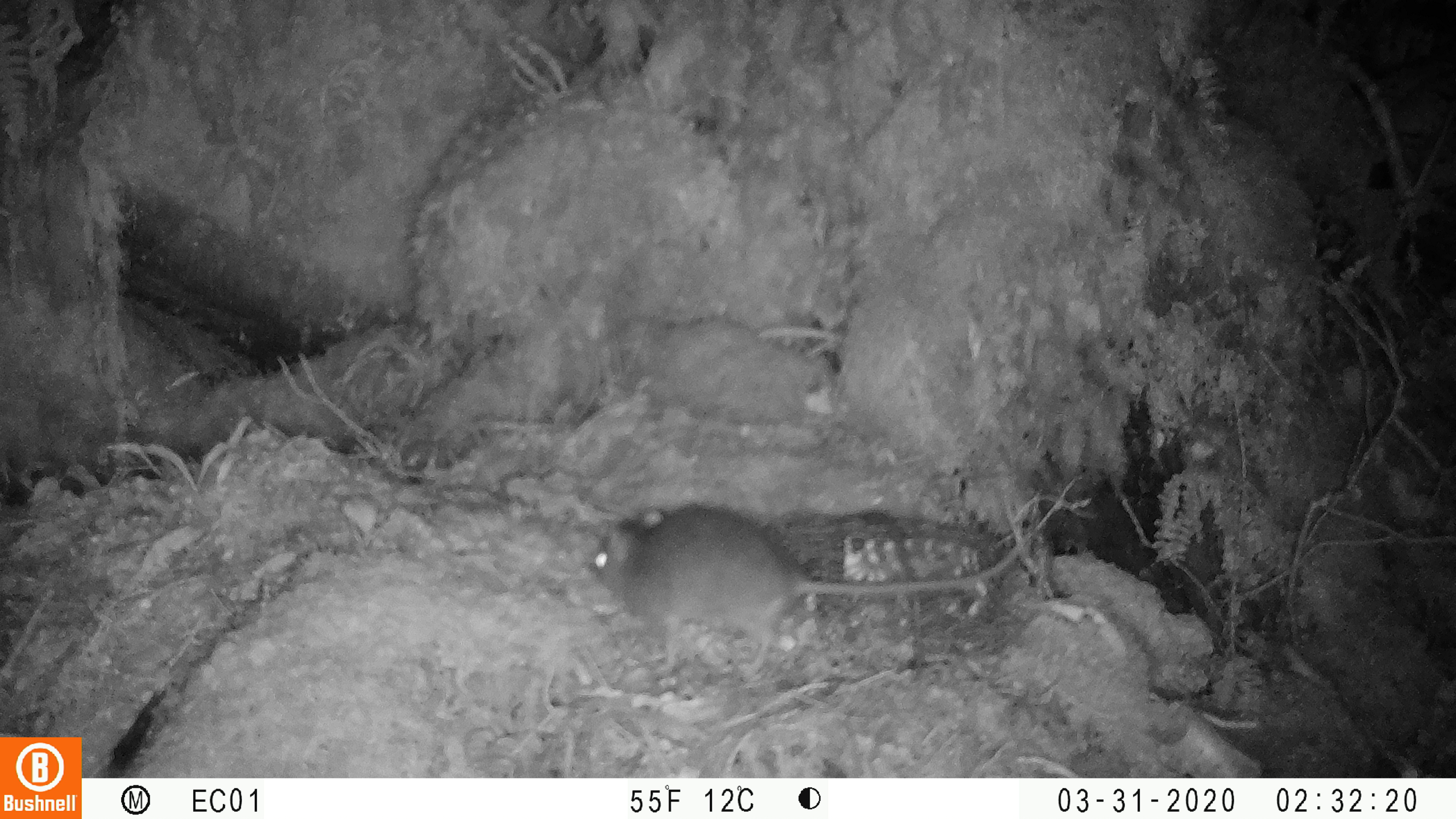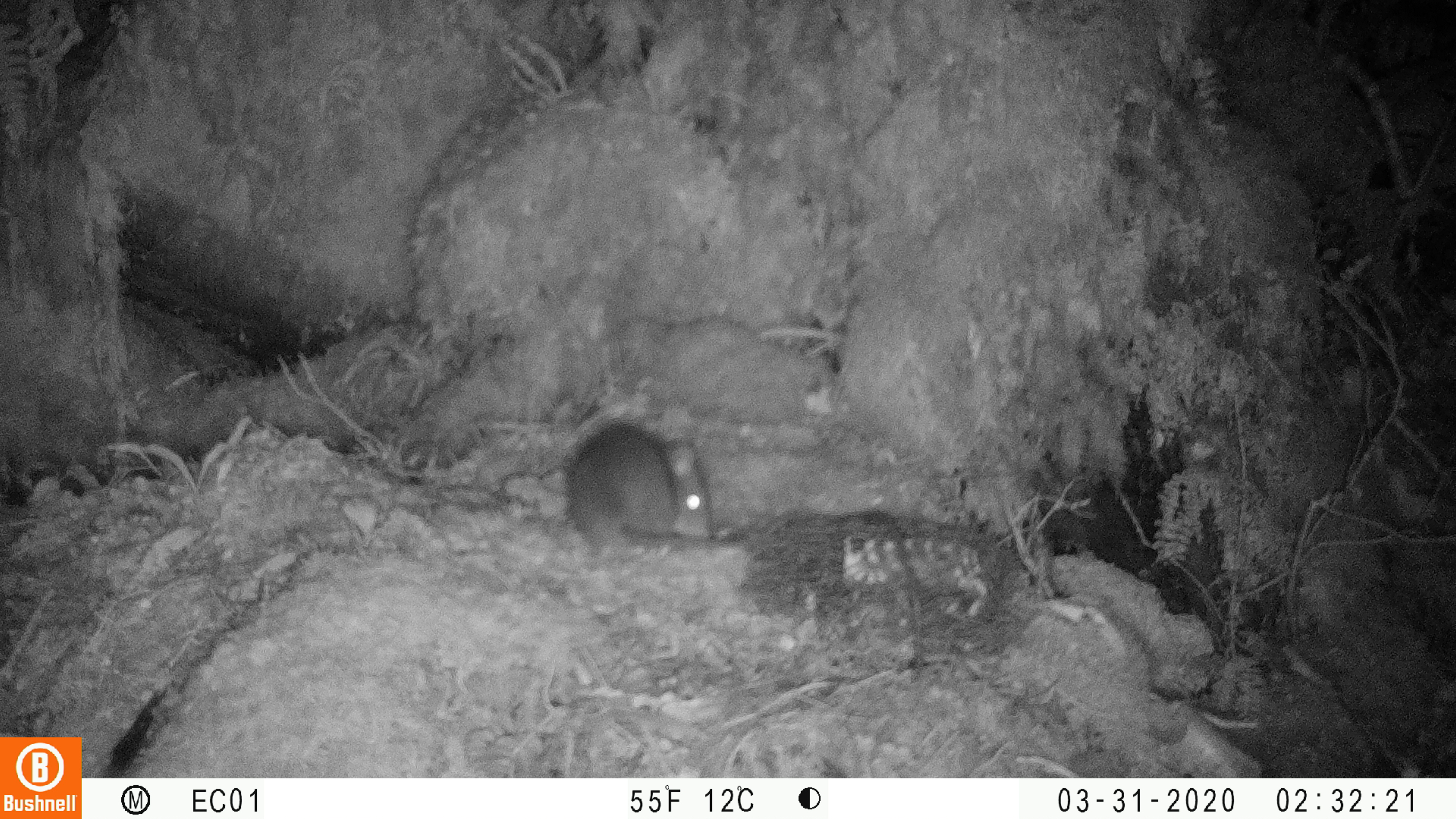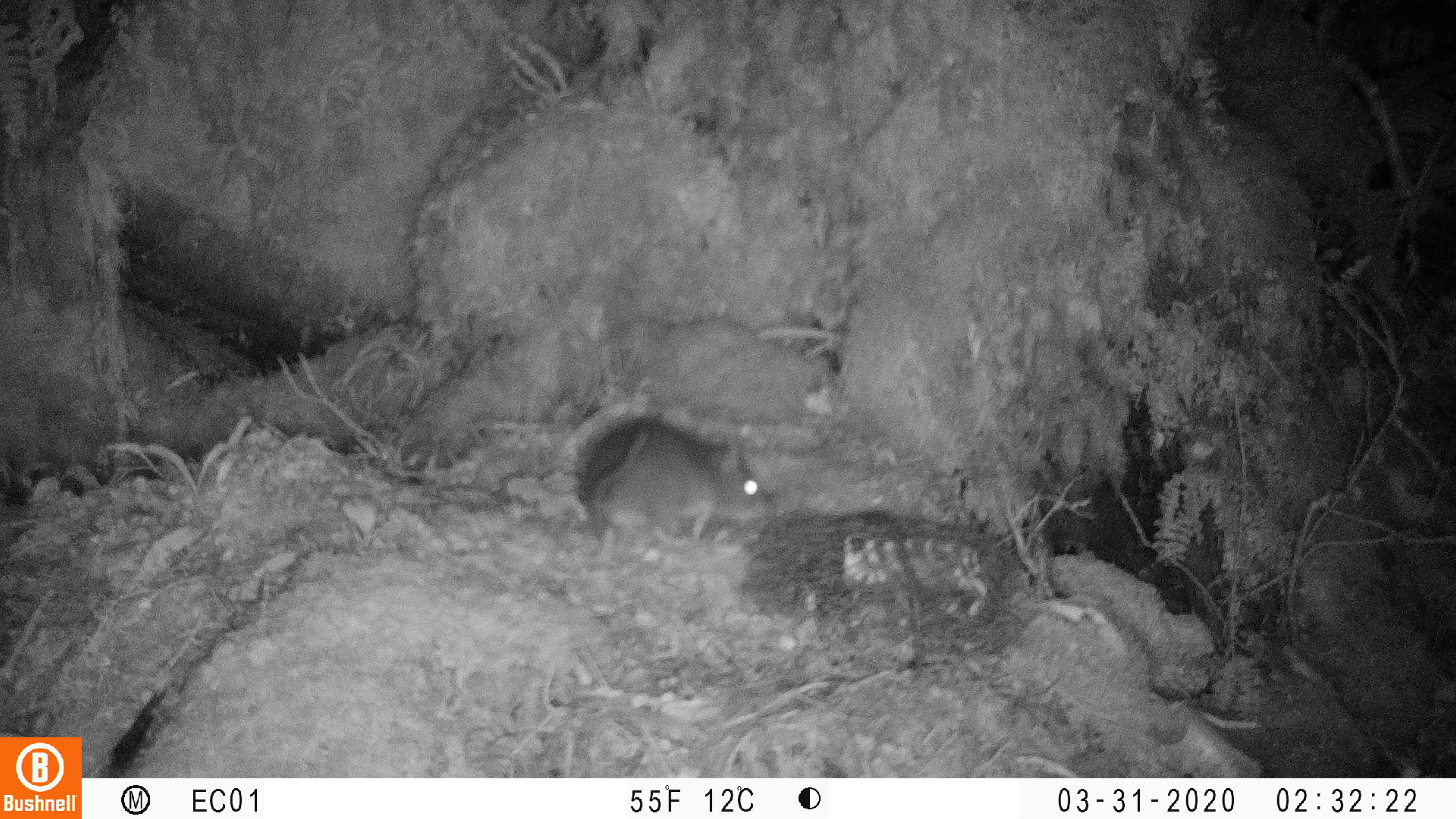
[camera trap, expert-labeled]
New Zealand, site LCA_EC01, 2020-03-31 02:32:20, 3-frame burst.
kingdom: Animalia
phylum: Chordata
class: Mammalia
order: Rodentia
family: Muridae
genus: Rattus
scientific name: Rattus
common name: rat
Rat (Rattus).